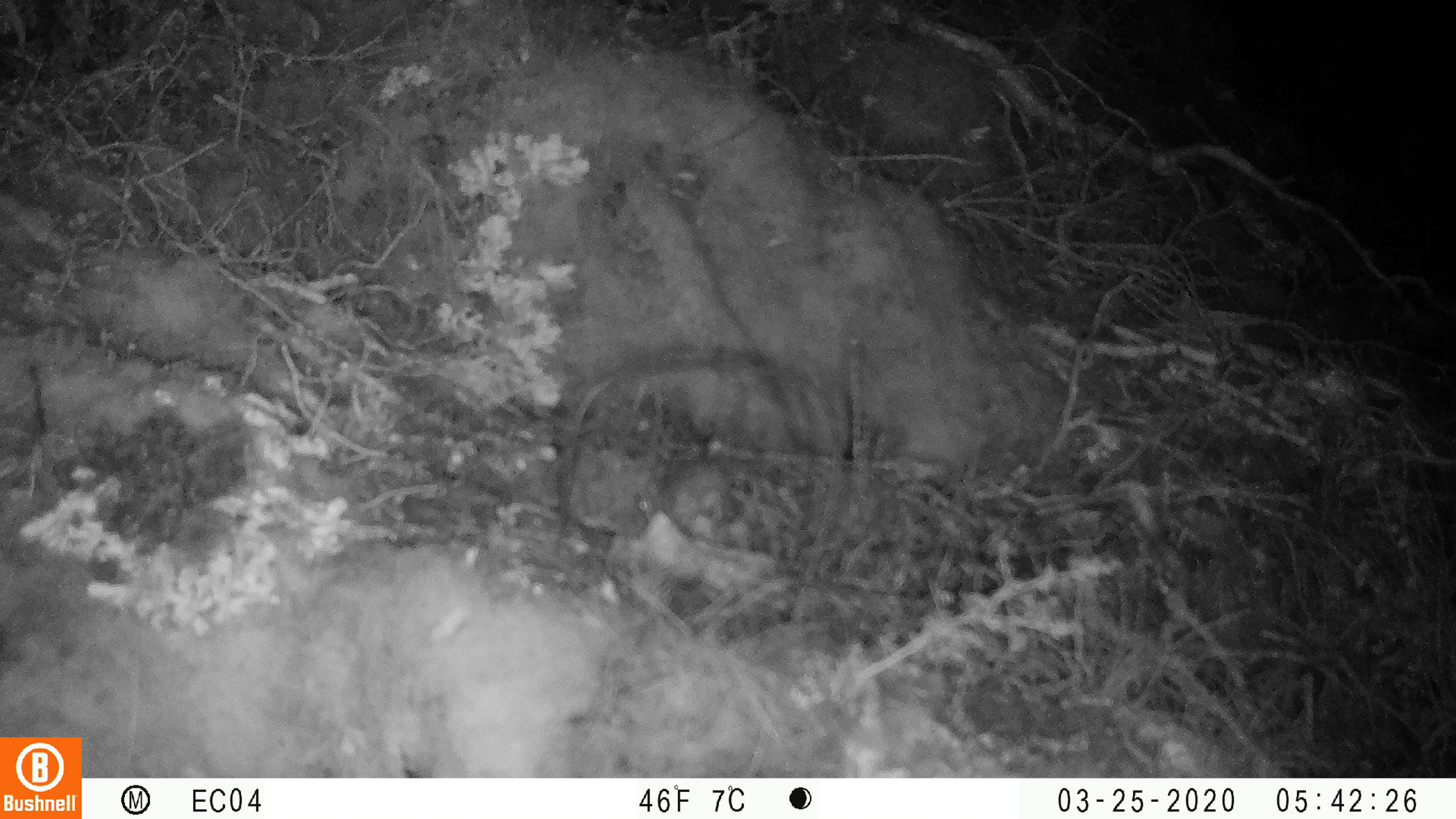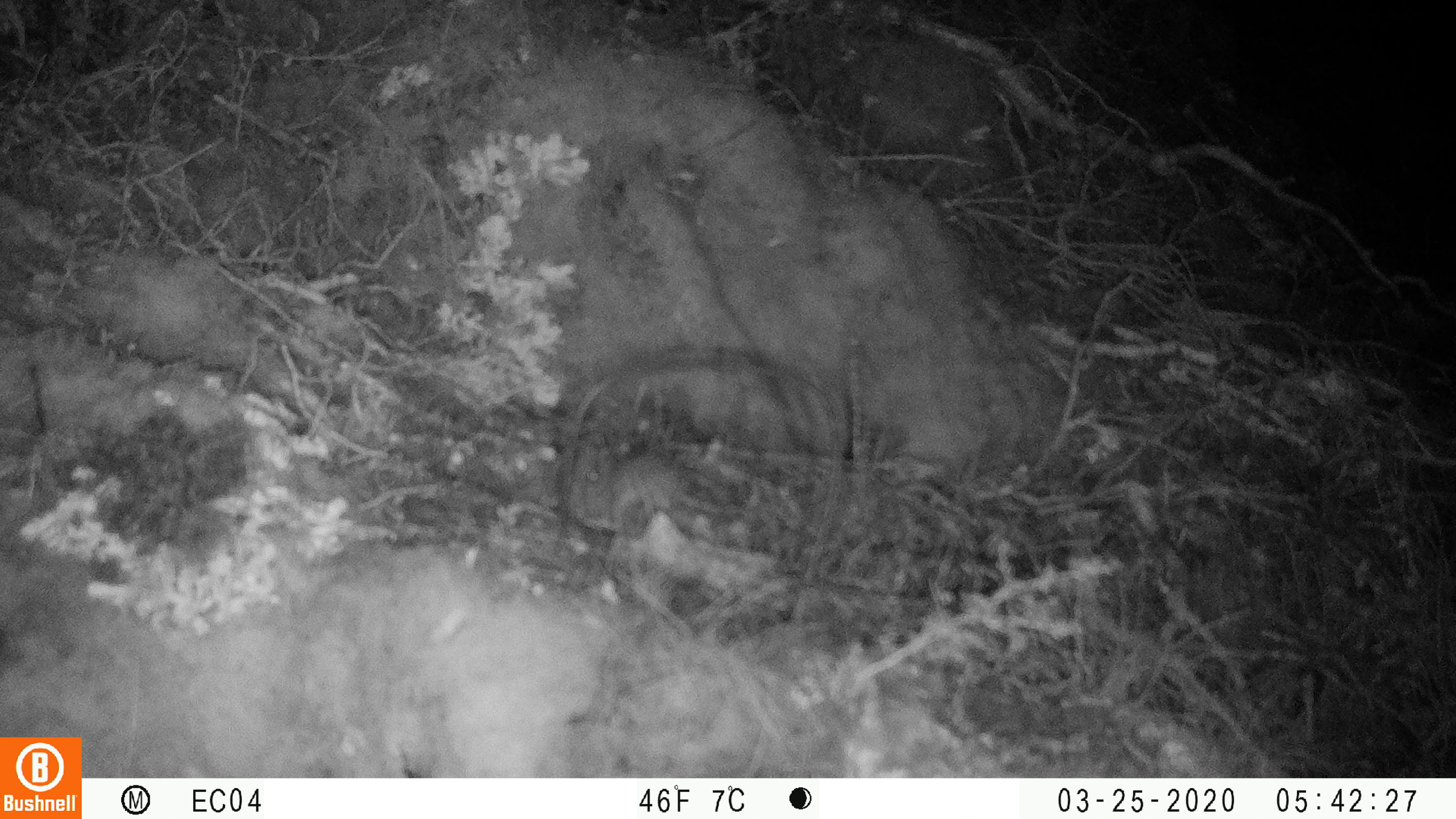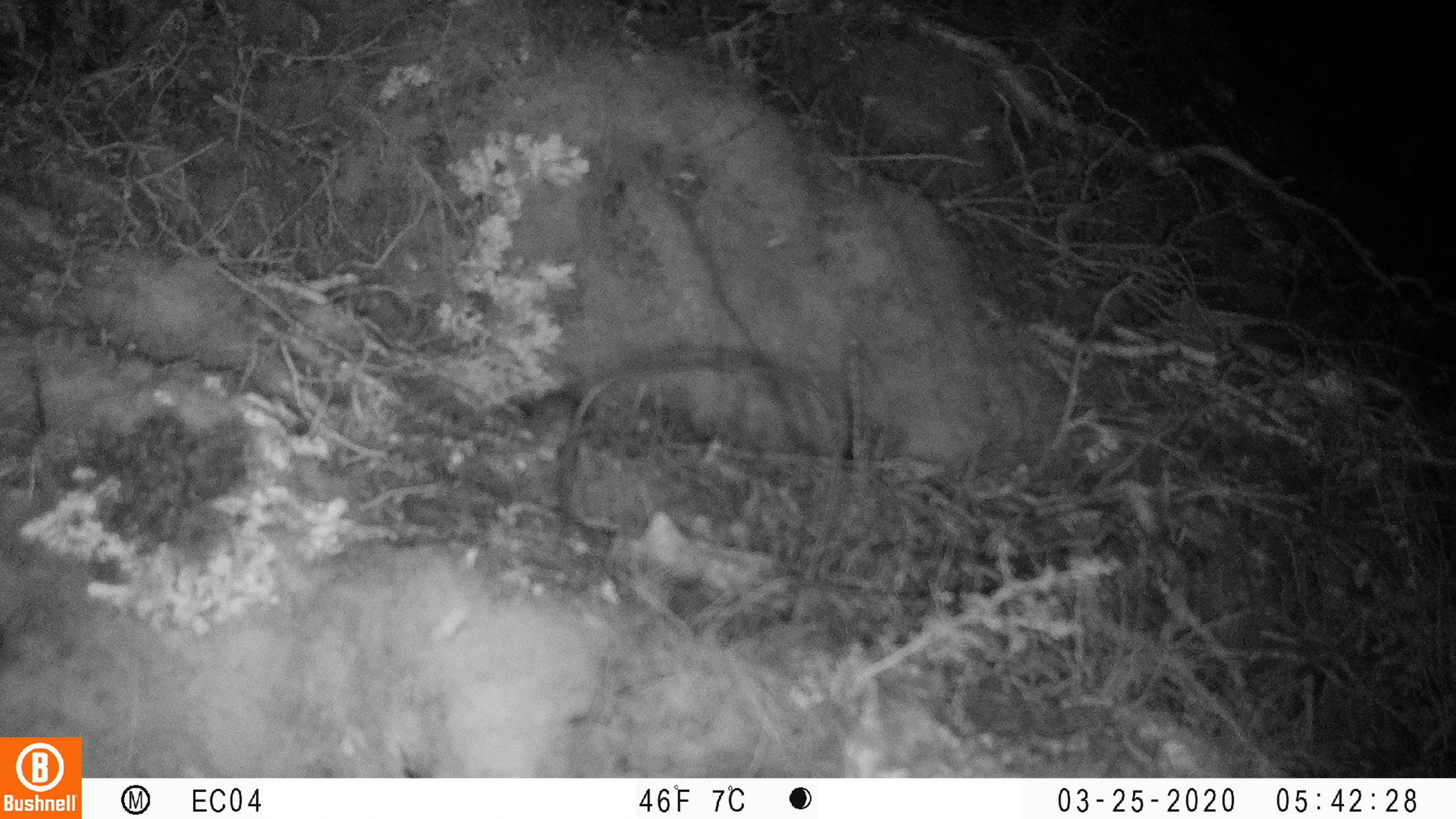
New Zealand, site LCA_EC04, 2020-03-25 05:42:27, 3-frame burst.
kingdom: Animalia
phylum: Chordata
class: Mammalia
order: Rodentia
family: Muridae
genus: Mus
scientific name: Mus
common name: mouse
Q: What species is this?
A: Mouse (Mus).